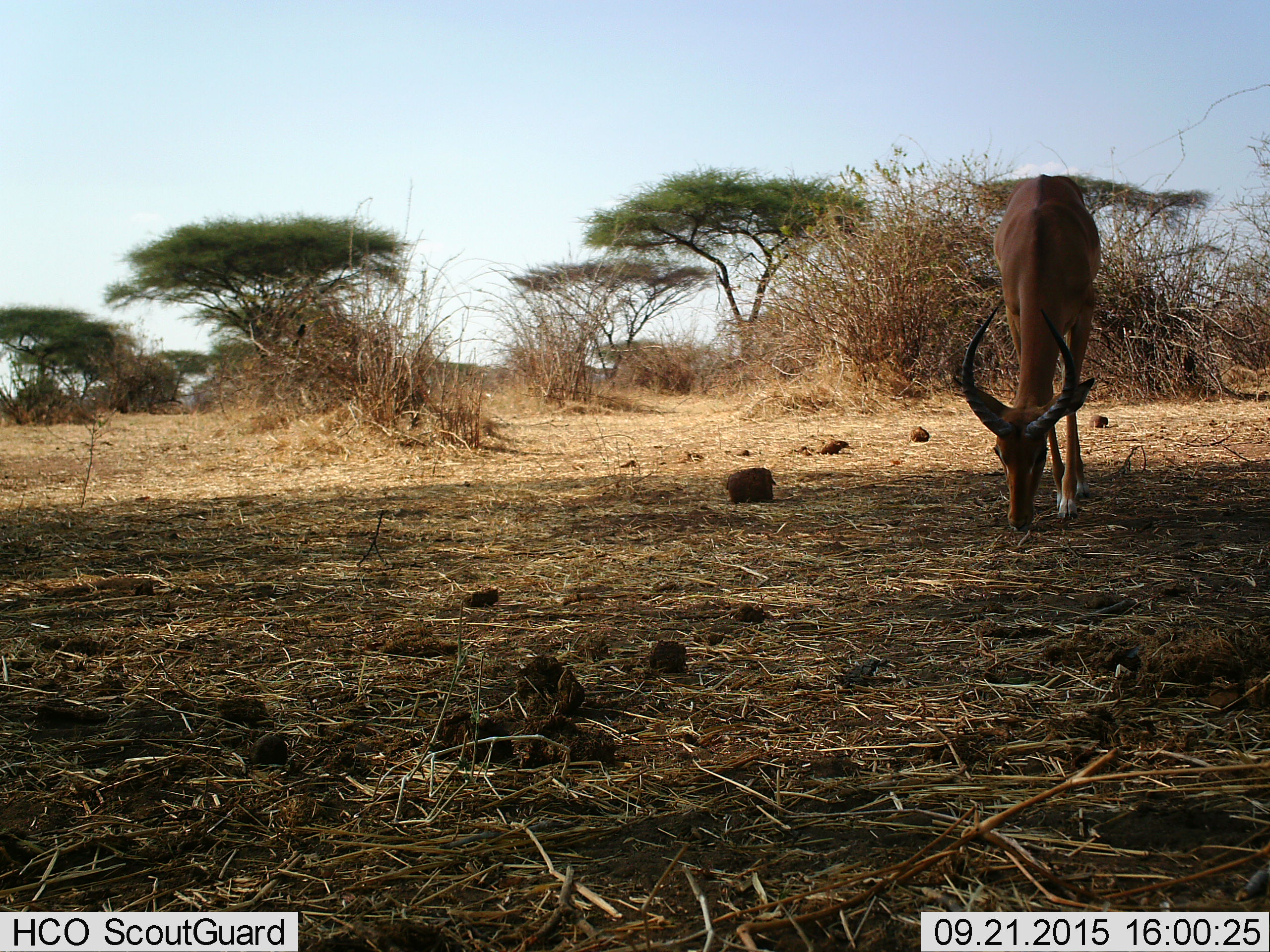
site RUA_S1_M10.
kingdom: Animalia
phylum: Chordata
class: Mammalia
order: Artiodactyla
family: Bovidae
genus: Aepyceros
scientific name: Aepyceros melampus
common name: impala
Impala (Aepyceros melampus), count 1. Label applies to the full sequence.